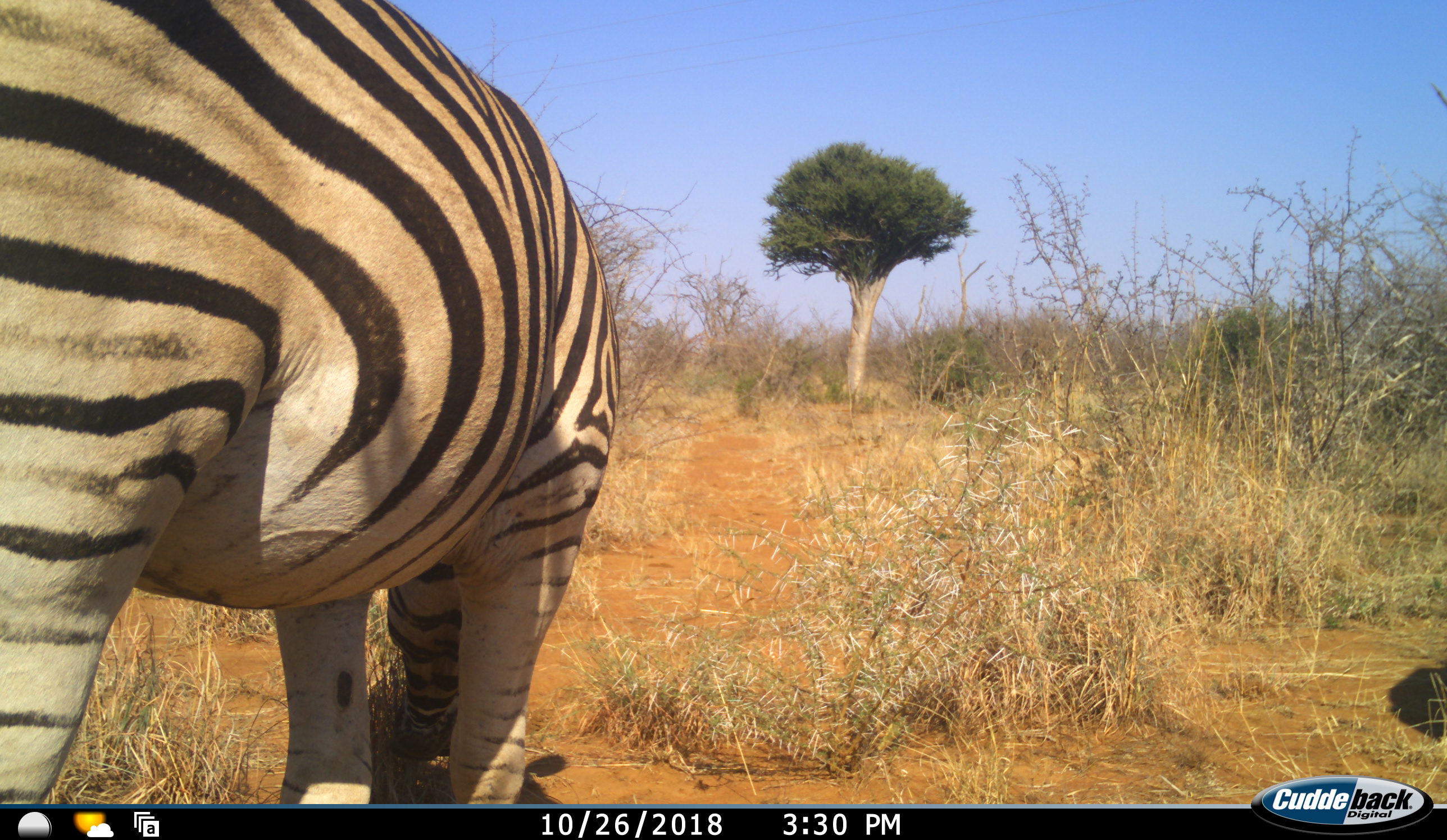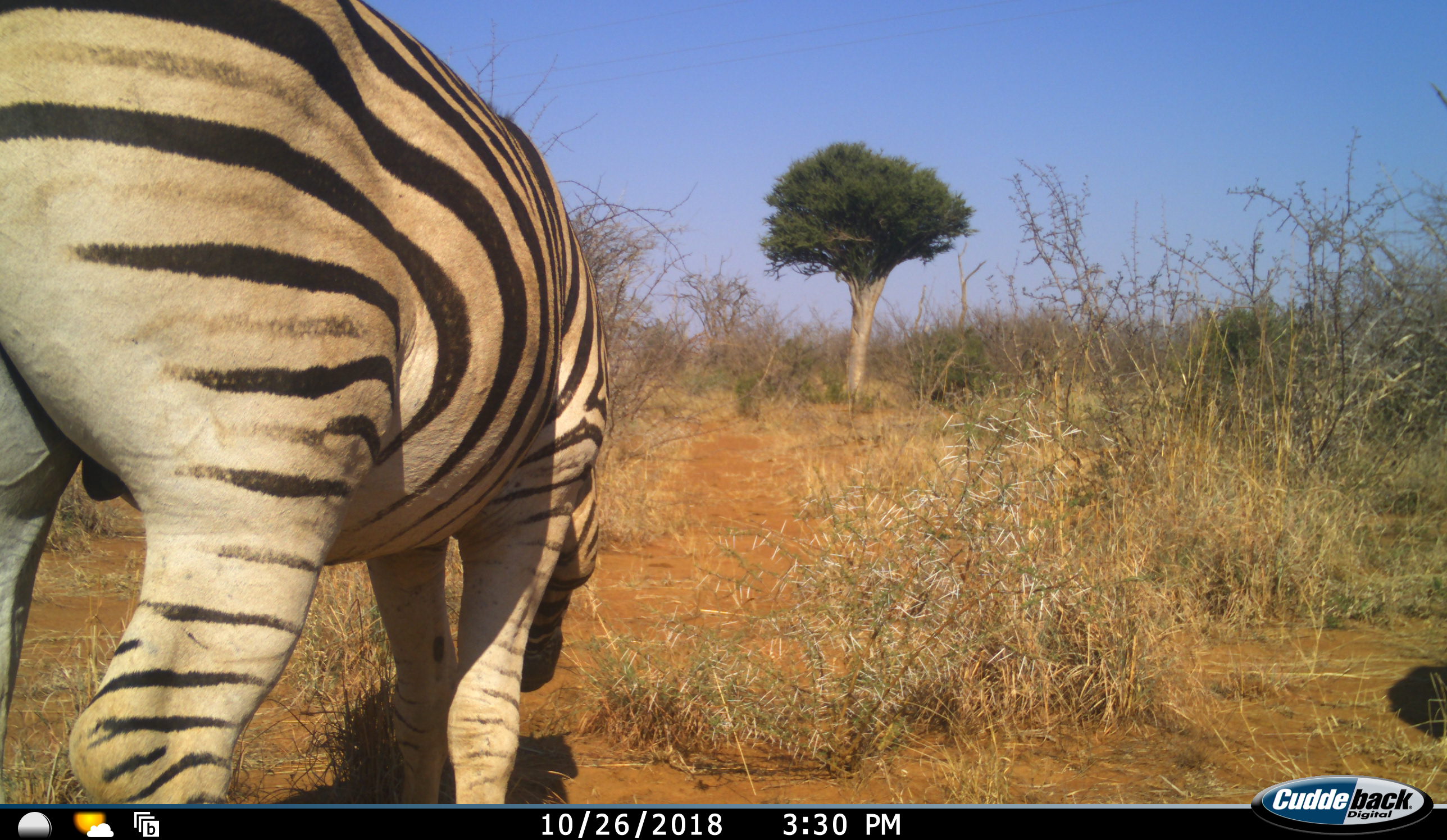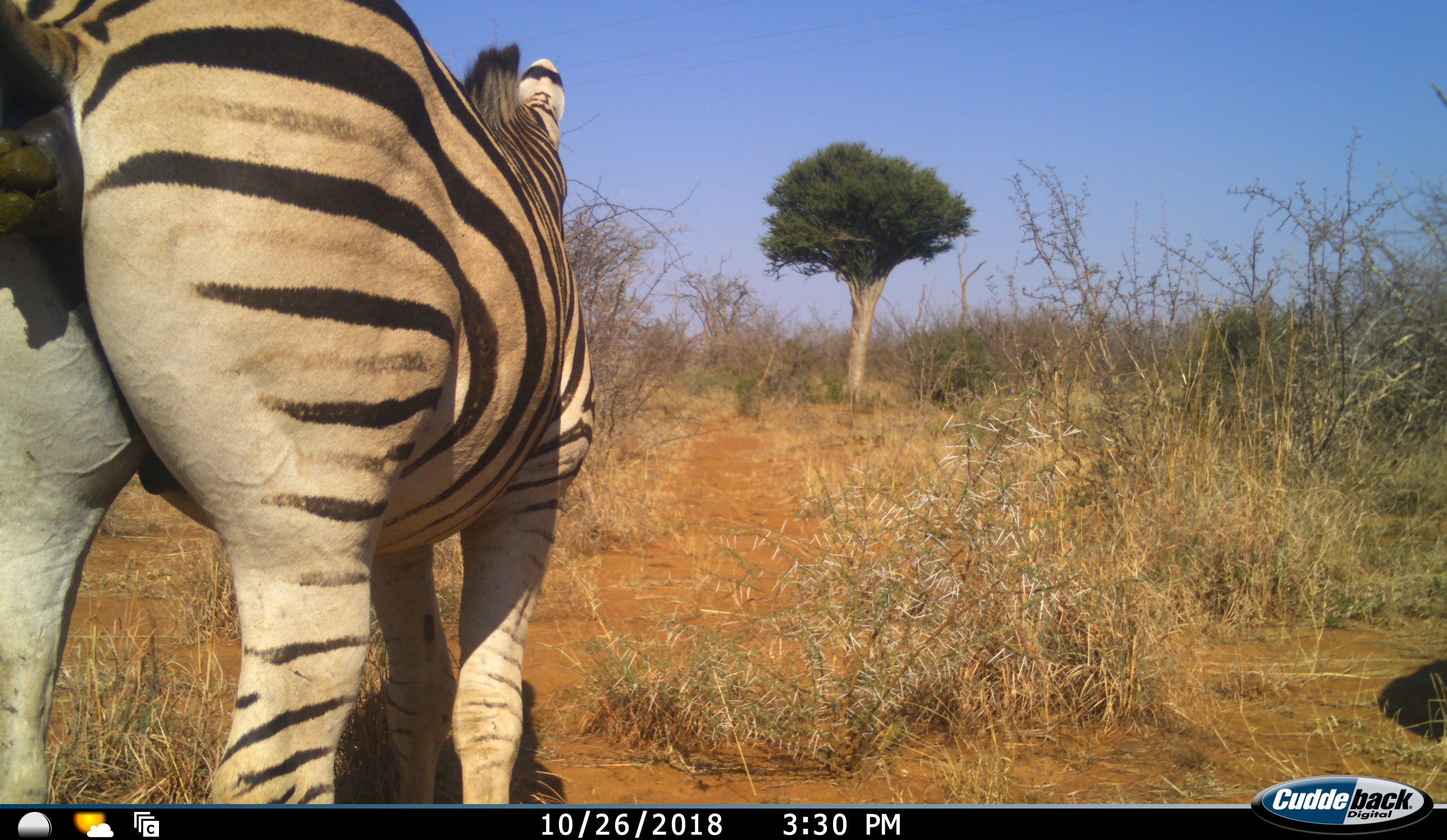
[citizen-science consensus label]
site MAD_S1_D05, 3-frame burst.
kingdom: Animalia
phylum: Chordata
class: Mammalia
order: Perissodactyla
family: Equidae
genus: Equus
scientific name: Equus quagga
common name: plains zebra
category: zebraplains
Zebraplains (plains zebra) (Equus quagga), count 1. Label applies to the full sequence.